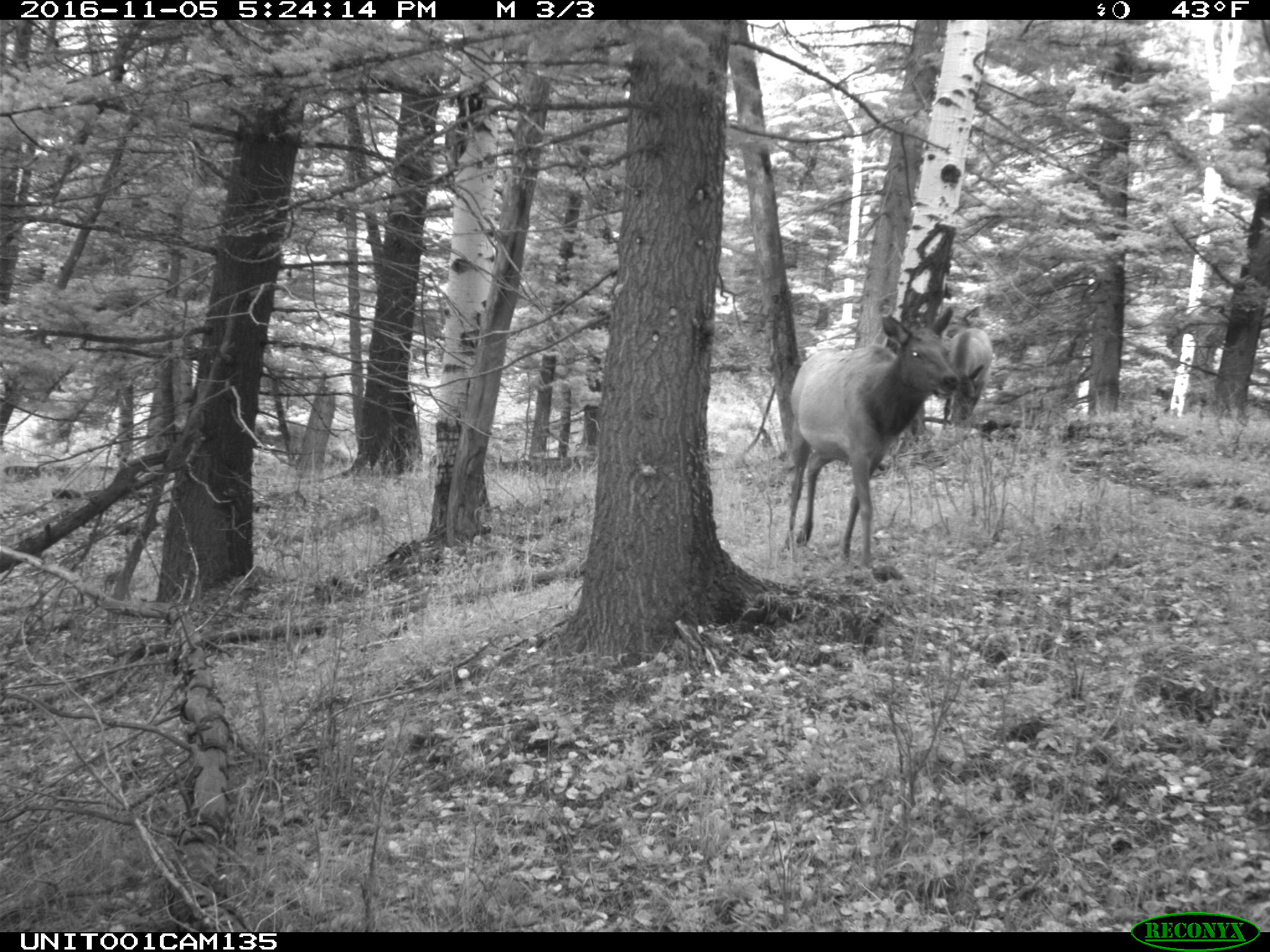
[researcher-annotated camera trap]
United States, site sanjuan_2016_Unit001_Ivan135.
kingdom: Animalia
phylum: Chordata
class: Mammalia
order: Artiodactyla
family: Cervidae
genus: Cervus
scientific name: Cervus elaphus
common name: red deer